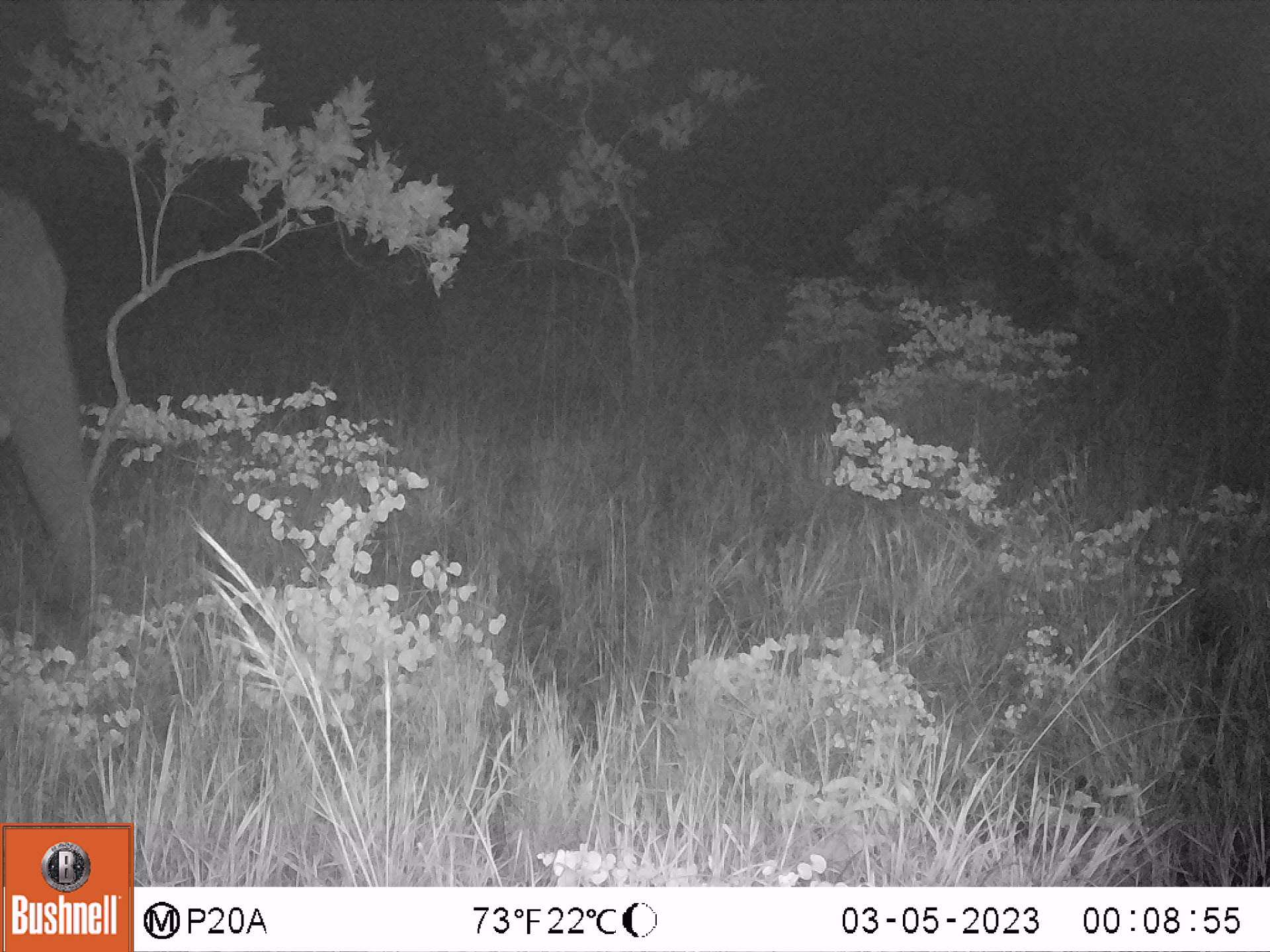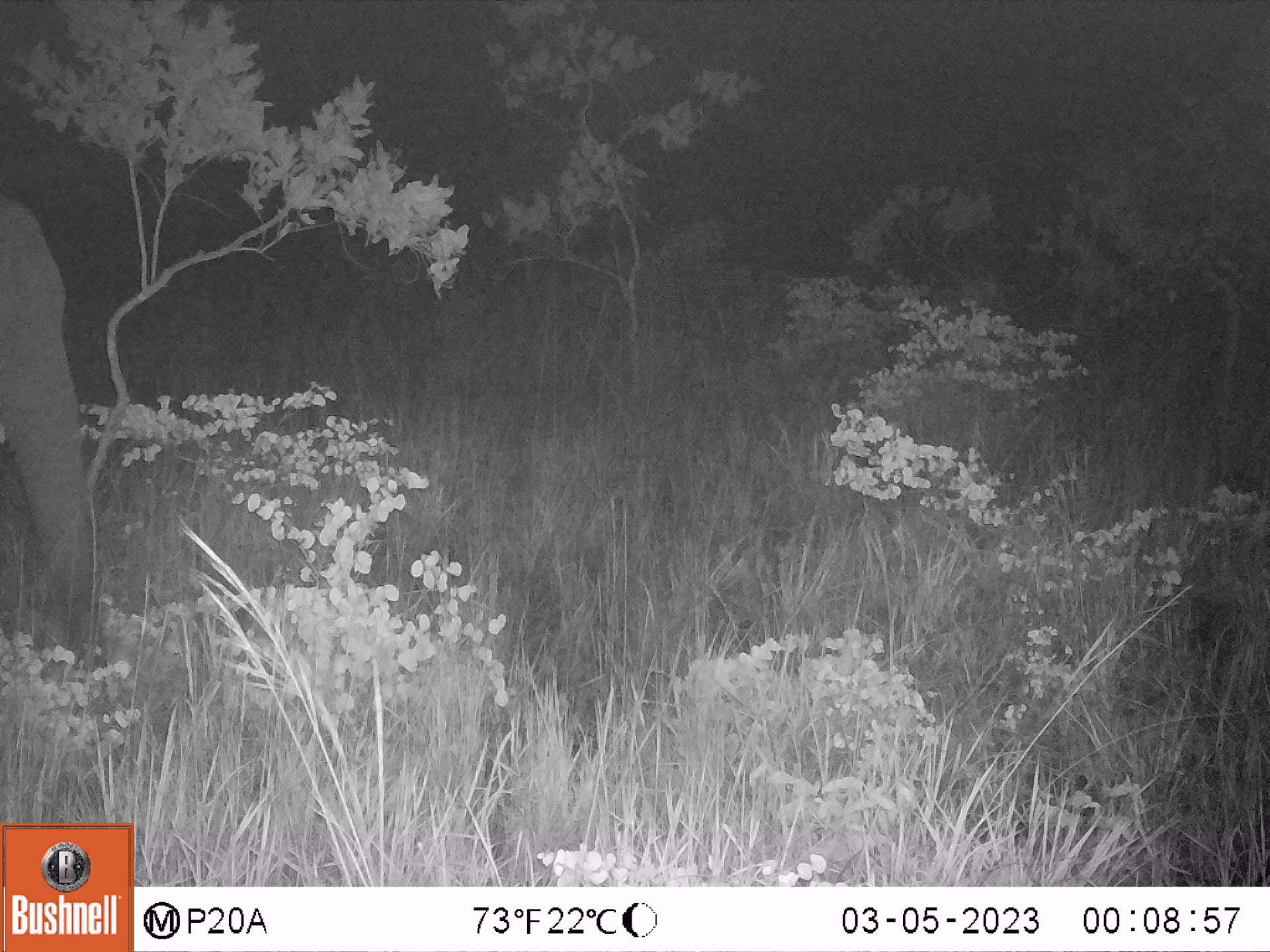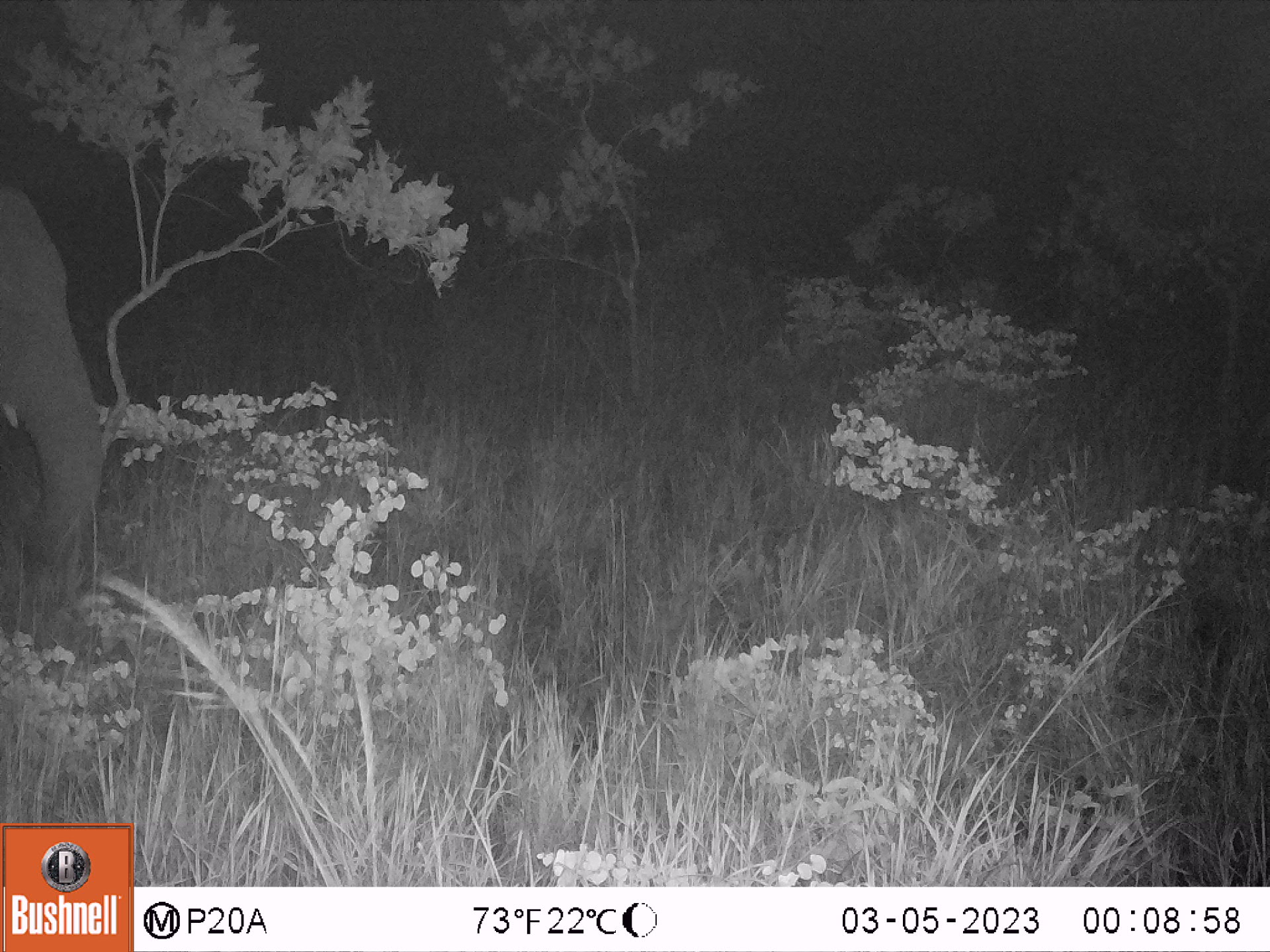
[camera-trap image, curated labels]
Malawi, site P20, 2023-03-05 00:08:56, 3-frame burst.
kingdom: Animalia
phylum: Chordata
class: Mammalia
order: Proboscidea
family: Elephantidae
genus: Loxodonta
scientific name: Loxodonta africana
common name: african savanna elephant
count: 1